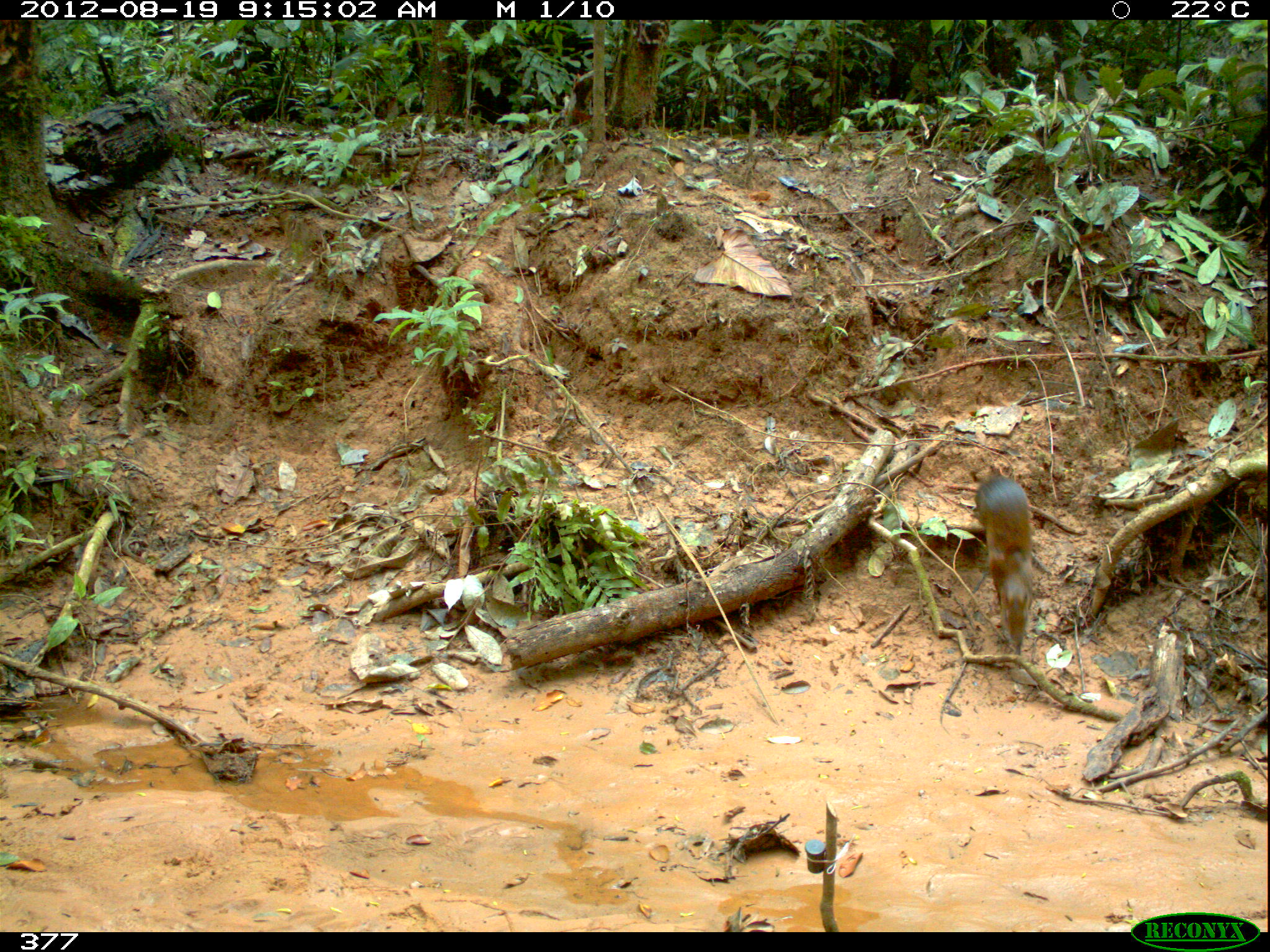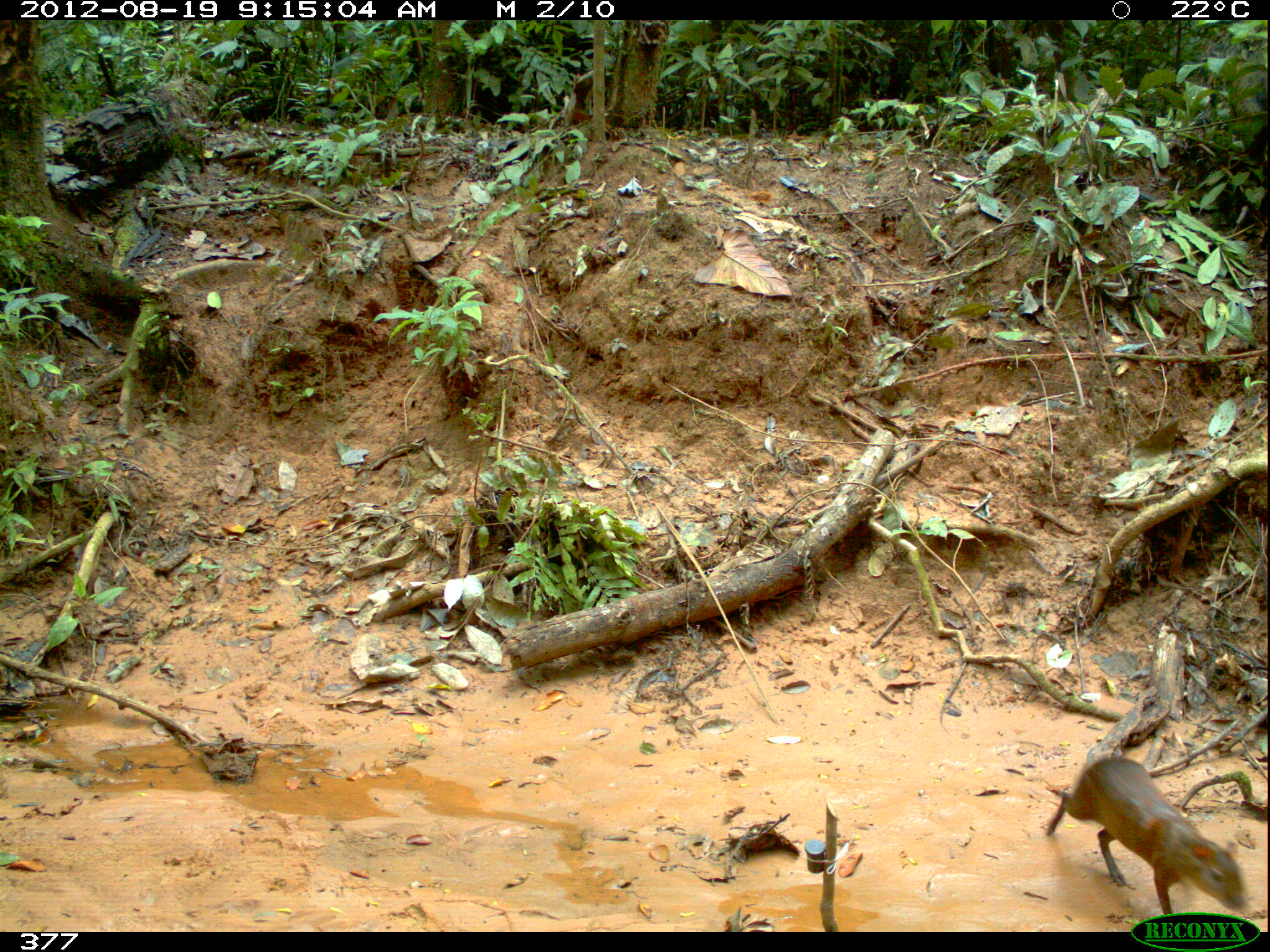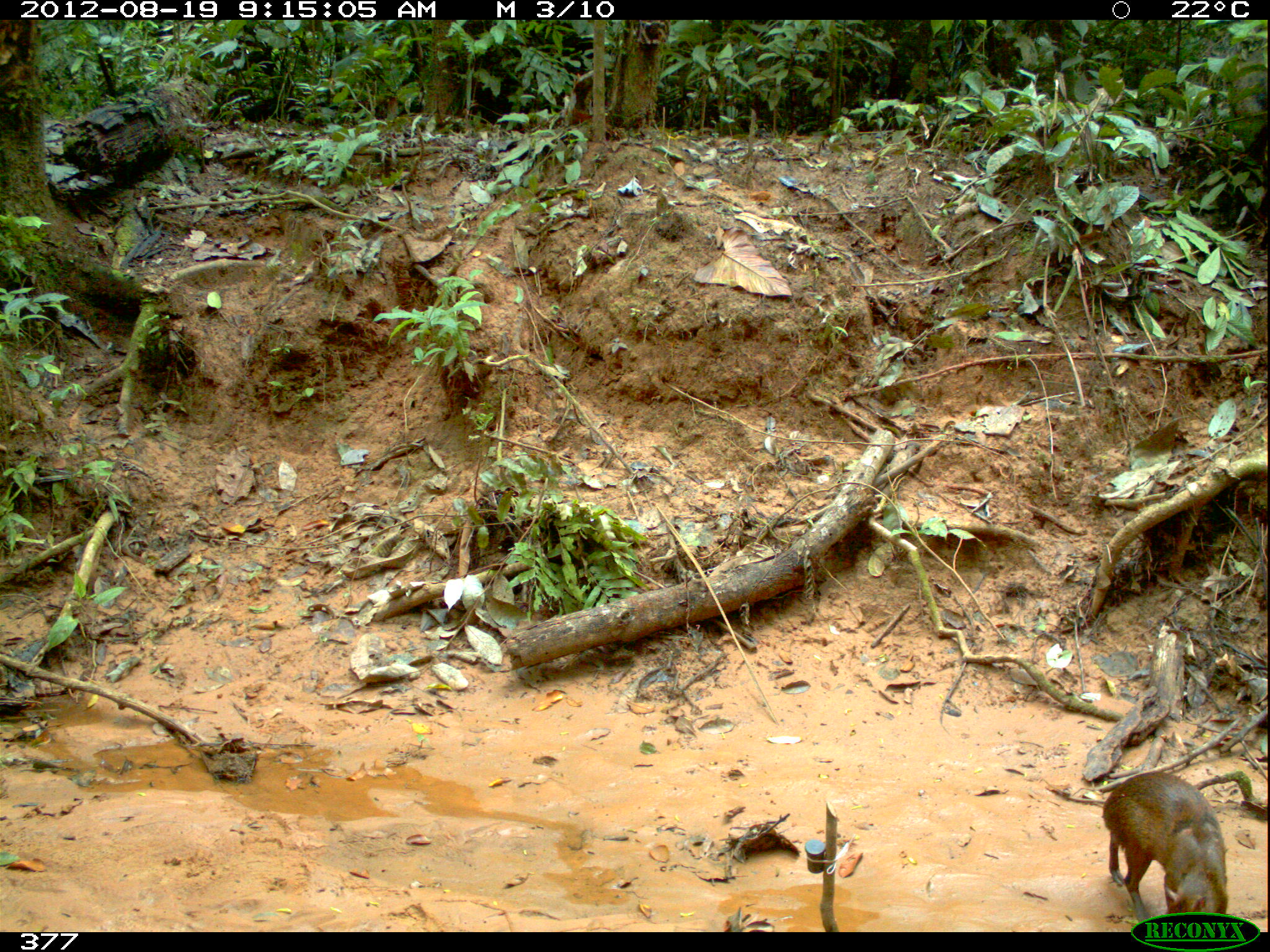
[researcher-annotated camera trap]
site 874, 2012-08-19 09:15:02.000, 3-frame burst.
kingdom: Animalia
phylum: Chordata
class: Mammalia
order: Rodentia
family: Dasyproctidae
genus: Dasyprocta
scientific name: Dasyprocta punctata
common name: central american agouti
Dasyprocta punctata (central american agouti).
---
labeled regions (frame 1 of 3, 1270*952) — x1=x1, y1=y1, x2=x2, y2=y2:
dasyprocta punctata: x1=975, y1=473, x2=1035, y2=644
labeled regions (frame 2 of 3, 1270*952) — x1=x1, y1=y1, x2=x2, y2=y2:
dasyprocta punctata: x1=1045, y1=754, x2=1245, y2=914